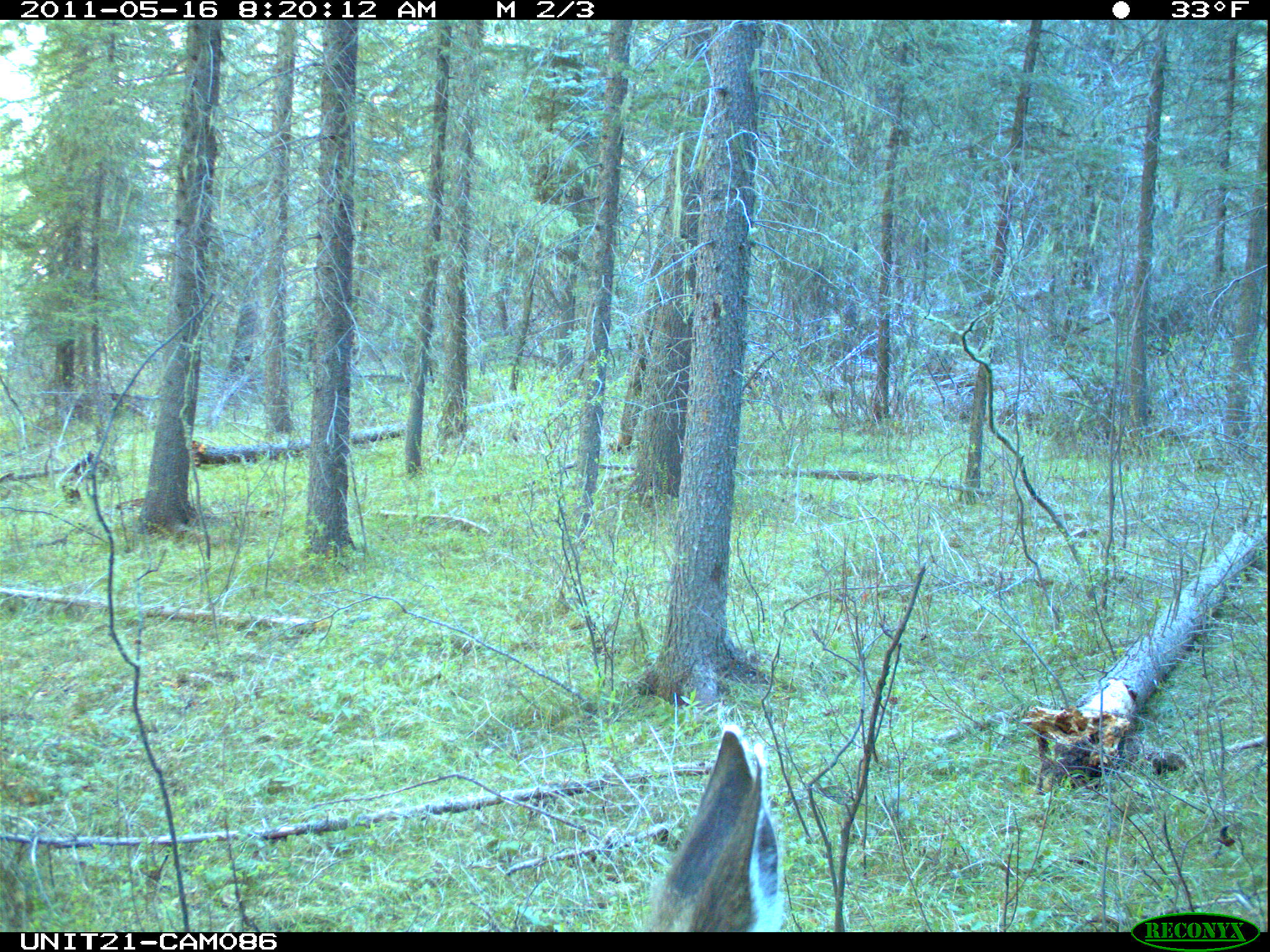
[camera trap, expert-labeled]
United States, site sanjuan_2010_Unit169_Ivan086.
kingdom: Animalia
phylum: Chordata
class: Mammalia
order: Artiodactyla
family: Cervidae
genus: Odocoileus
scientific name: Odocoileus hemionus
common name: mule deer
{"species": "Odocoileus hemionus (mule deer)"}